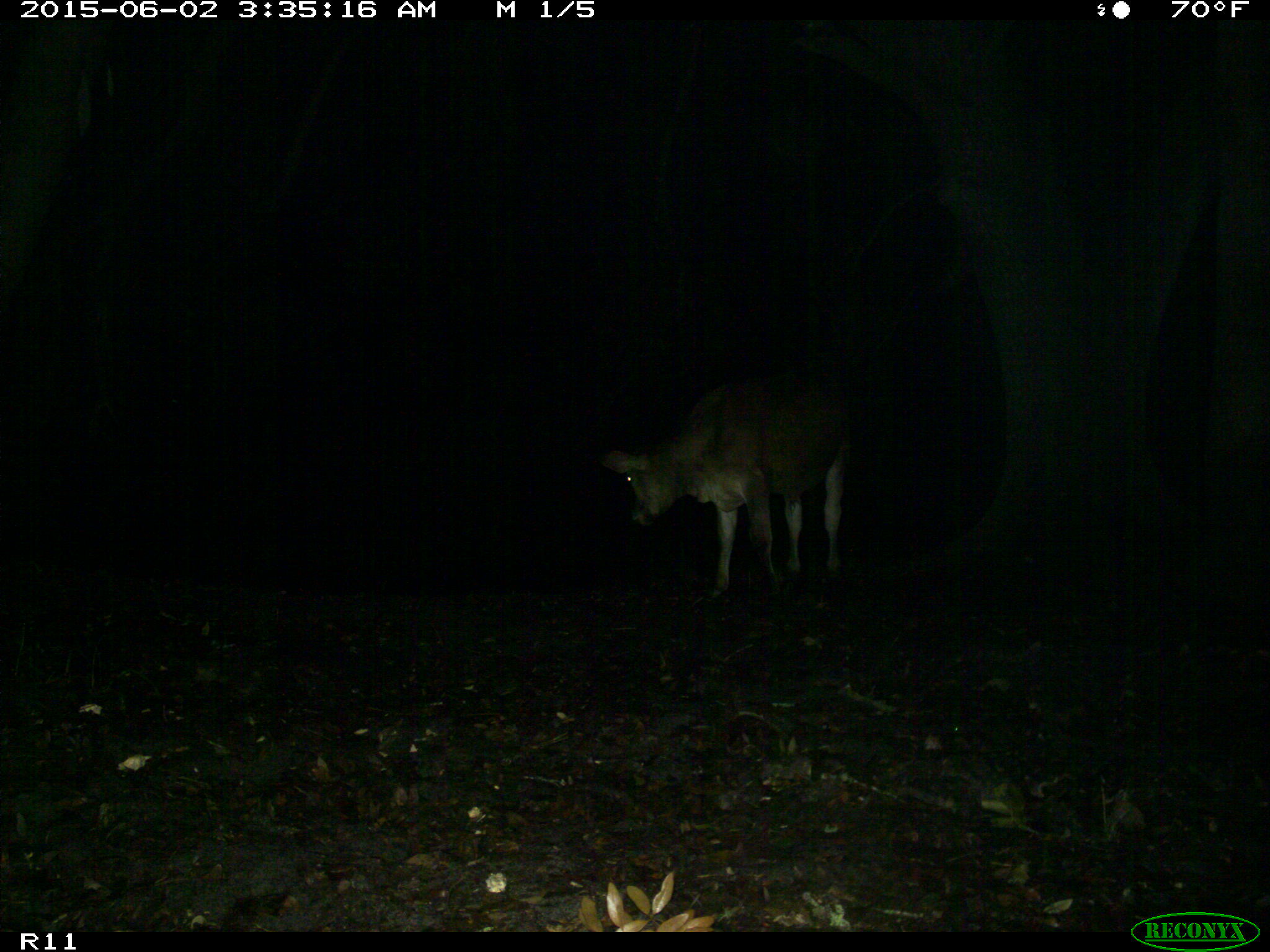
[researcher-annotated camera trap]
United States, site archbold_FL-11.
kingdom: Animalia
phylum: Chordata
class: Mammalia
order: Artiodactyla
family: Bovidae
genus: Bos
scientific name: Bos taurus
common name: domestic cow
Bos taurus (domestic cow).